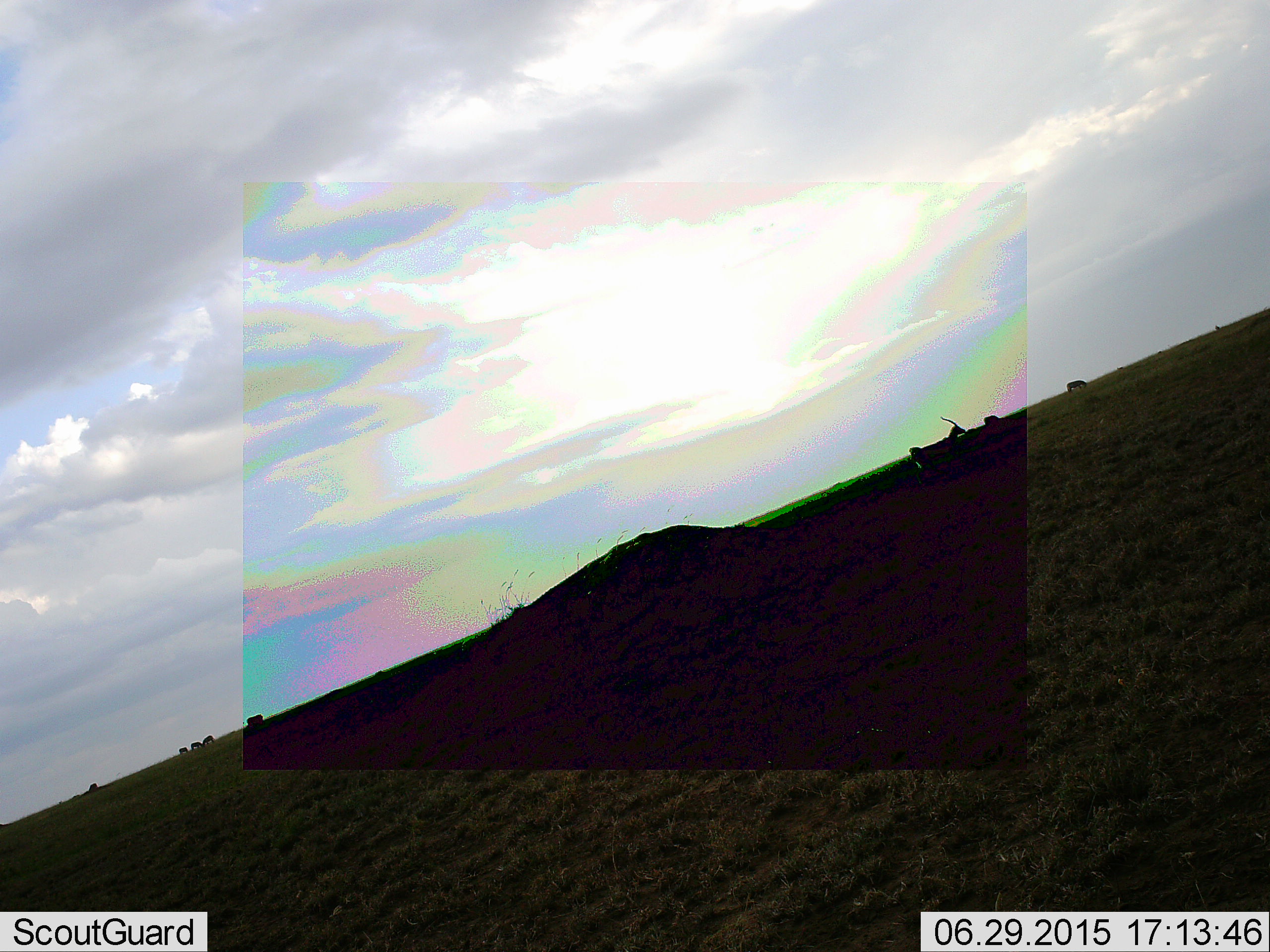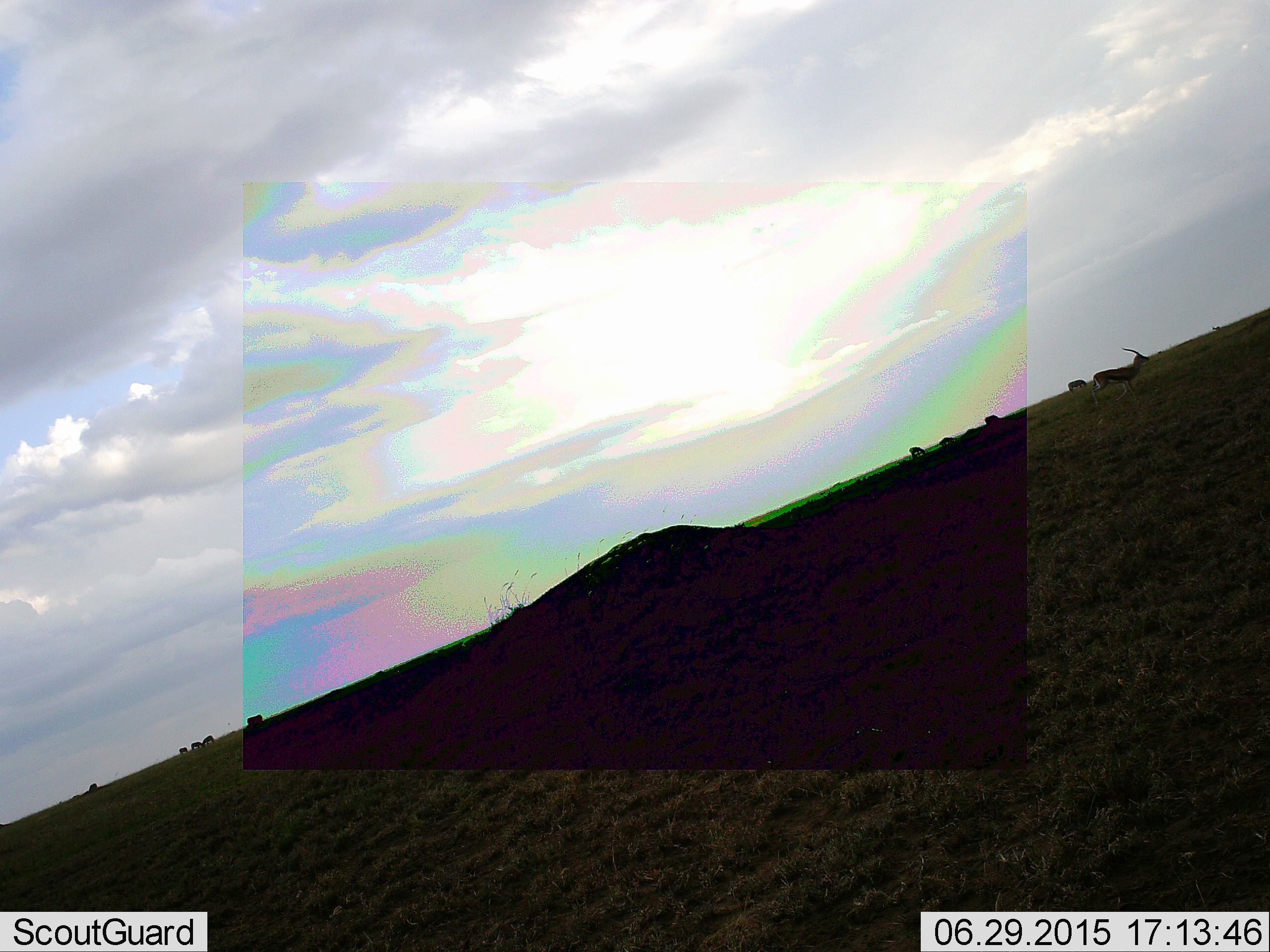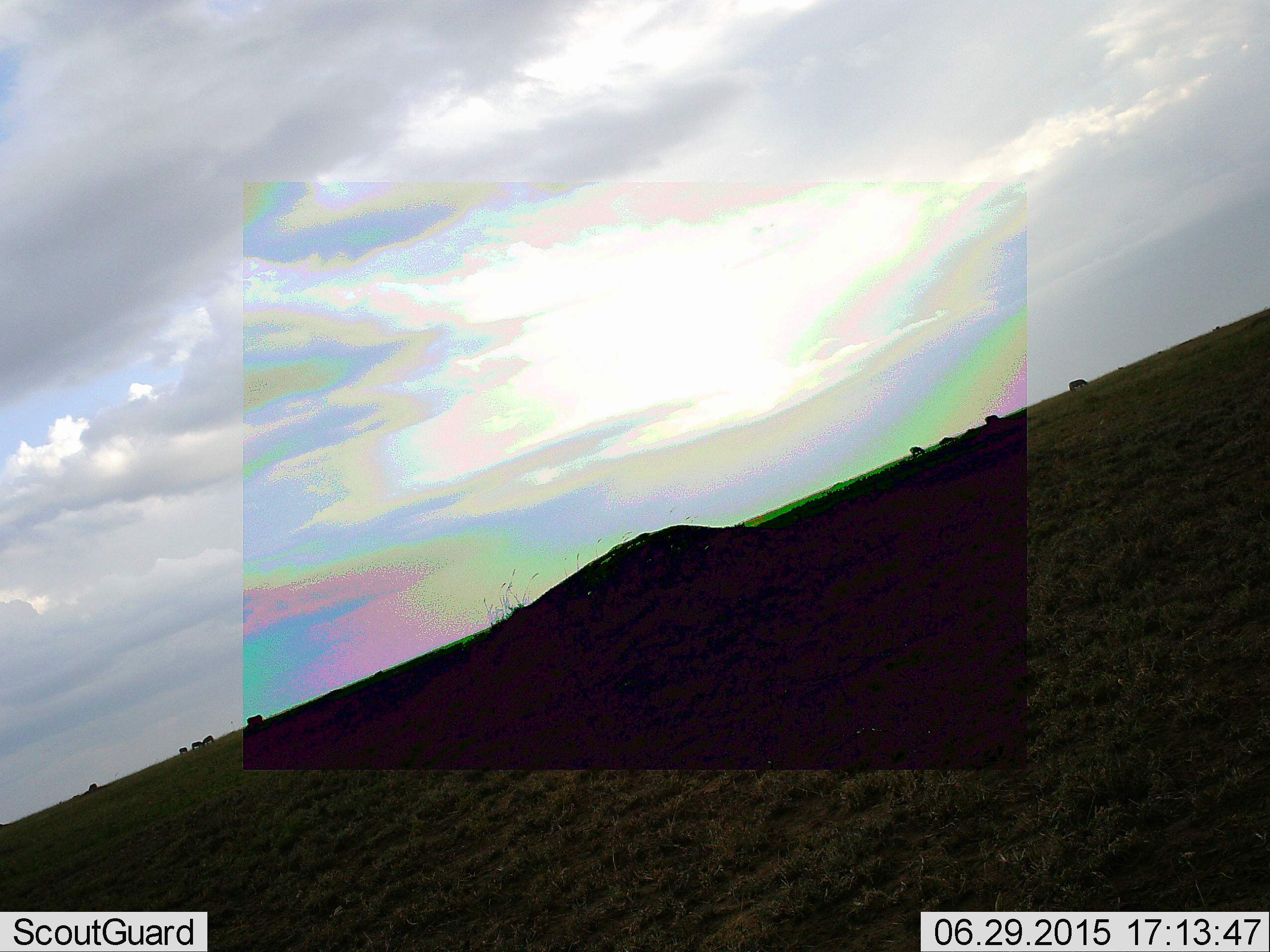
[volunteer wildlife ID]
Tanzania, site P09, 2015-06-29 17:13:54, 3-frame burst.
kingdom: Animalia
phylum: Chordata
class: Mammalia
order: Artiodactyla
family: Bovidae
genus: Eudorcas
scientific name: Eudorcas thomsonii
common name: thomson's gazelle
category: gazellethomsons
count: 2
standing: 20%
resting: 0%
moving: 90%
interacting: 0%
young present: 0%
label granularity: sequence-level